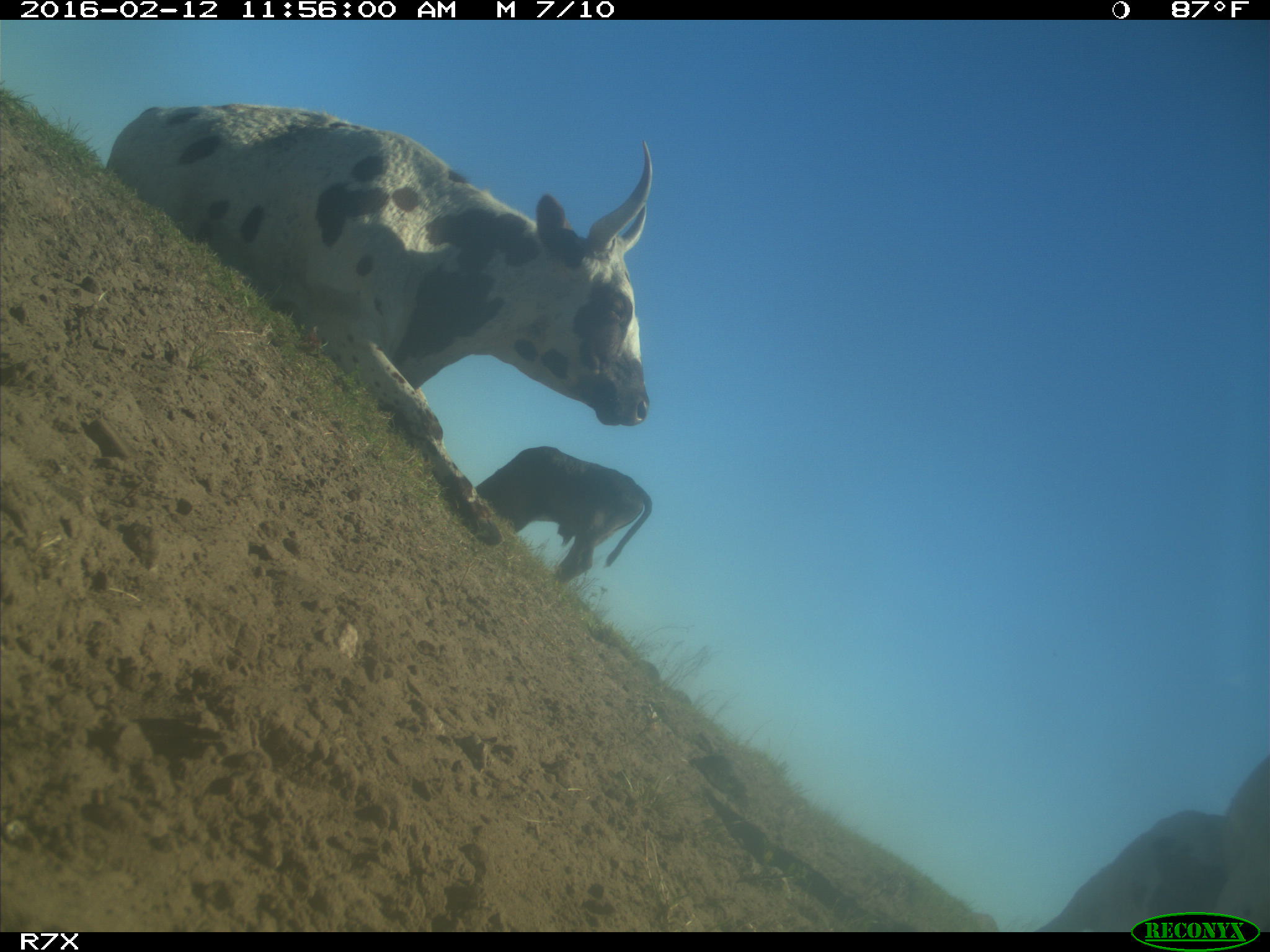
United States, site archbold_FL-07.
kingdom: Animalia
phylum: Chordata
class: Mammalia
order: Artiodactyla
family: Bovidae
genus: Bos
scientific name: Bos taurus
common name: domestic cow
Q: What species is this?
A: Bos taurus (domestic cow).